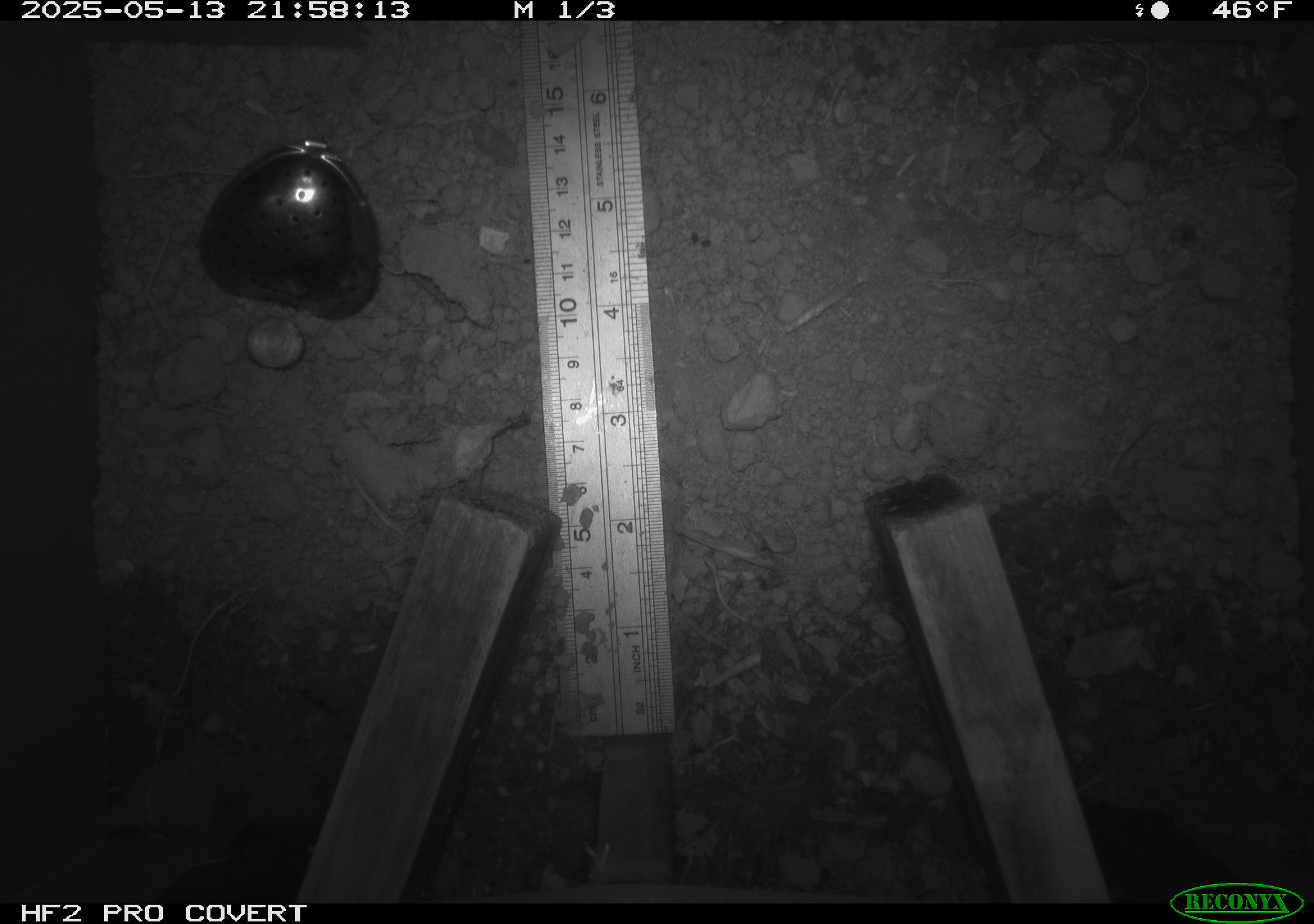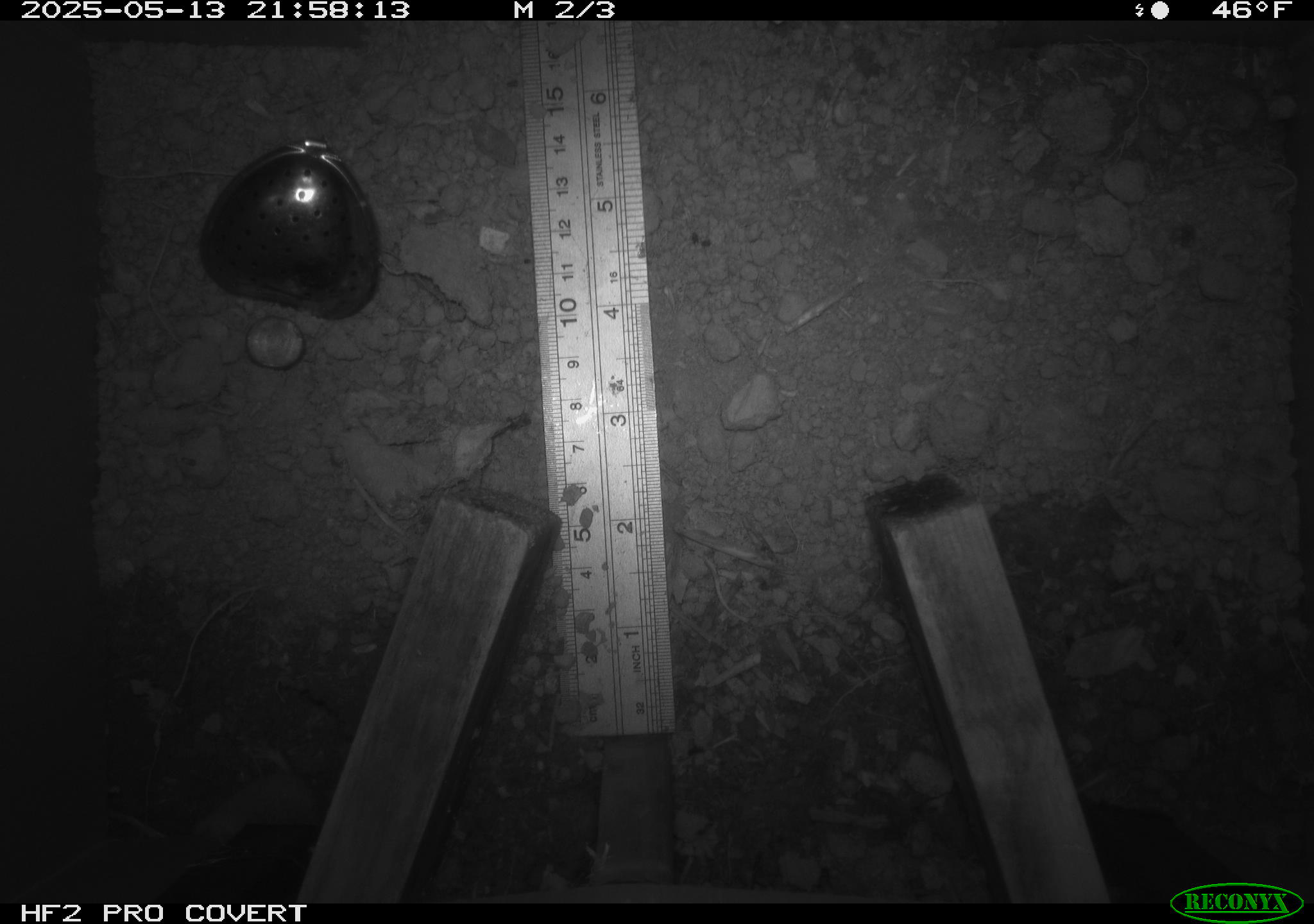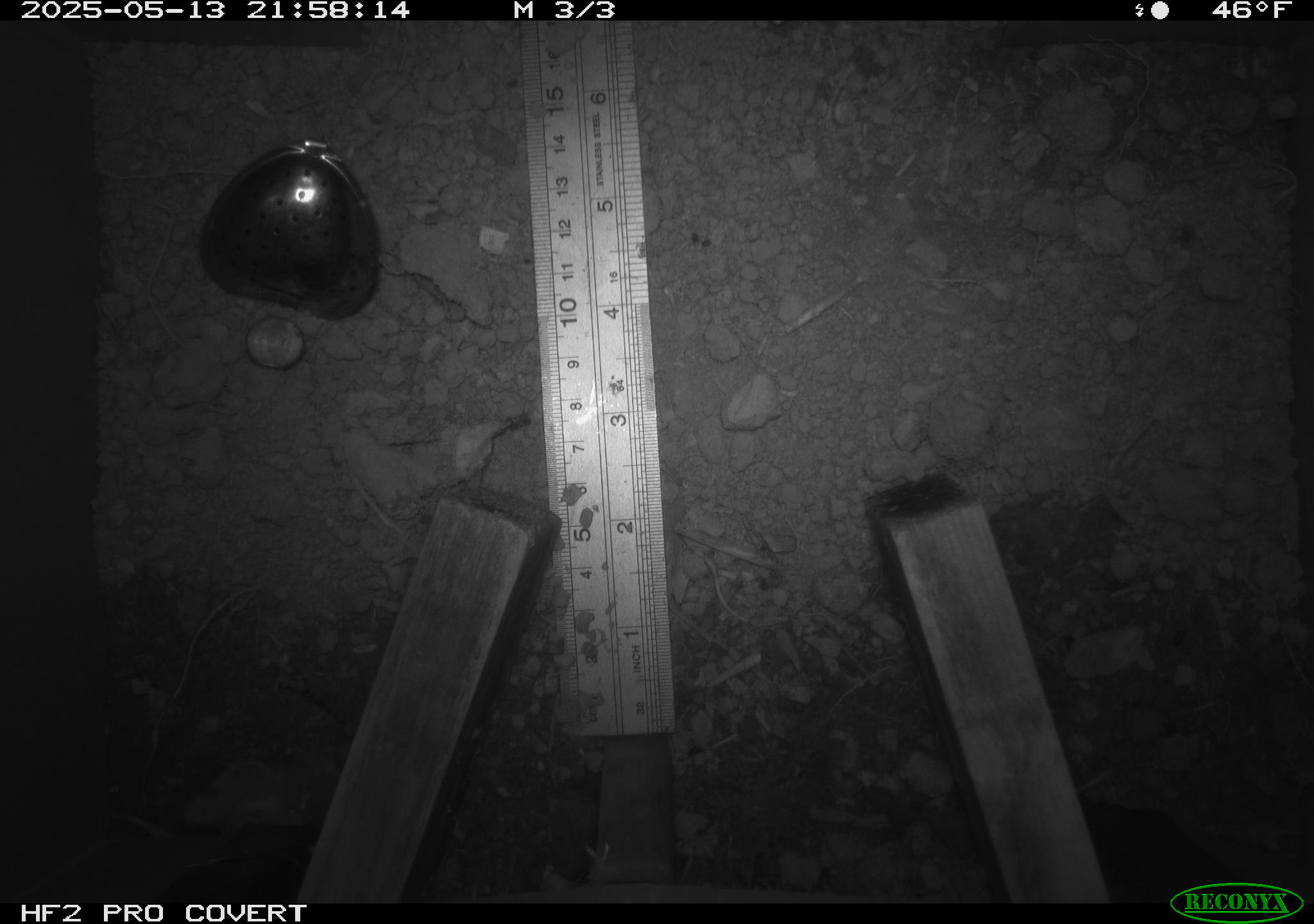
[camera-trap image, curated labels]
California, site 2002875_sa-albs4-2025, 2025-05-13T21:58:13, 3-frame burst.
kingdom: Animalia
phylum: Chordata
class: Mammalia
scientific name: Mammalia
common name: small mammal